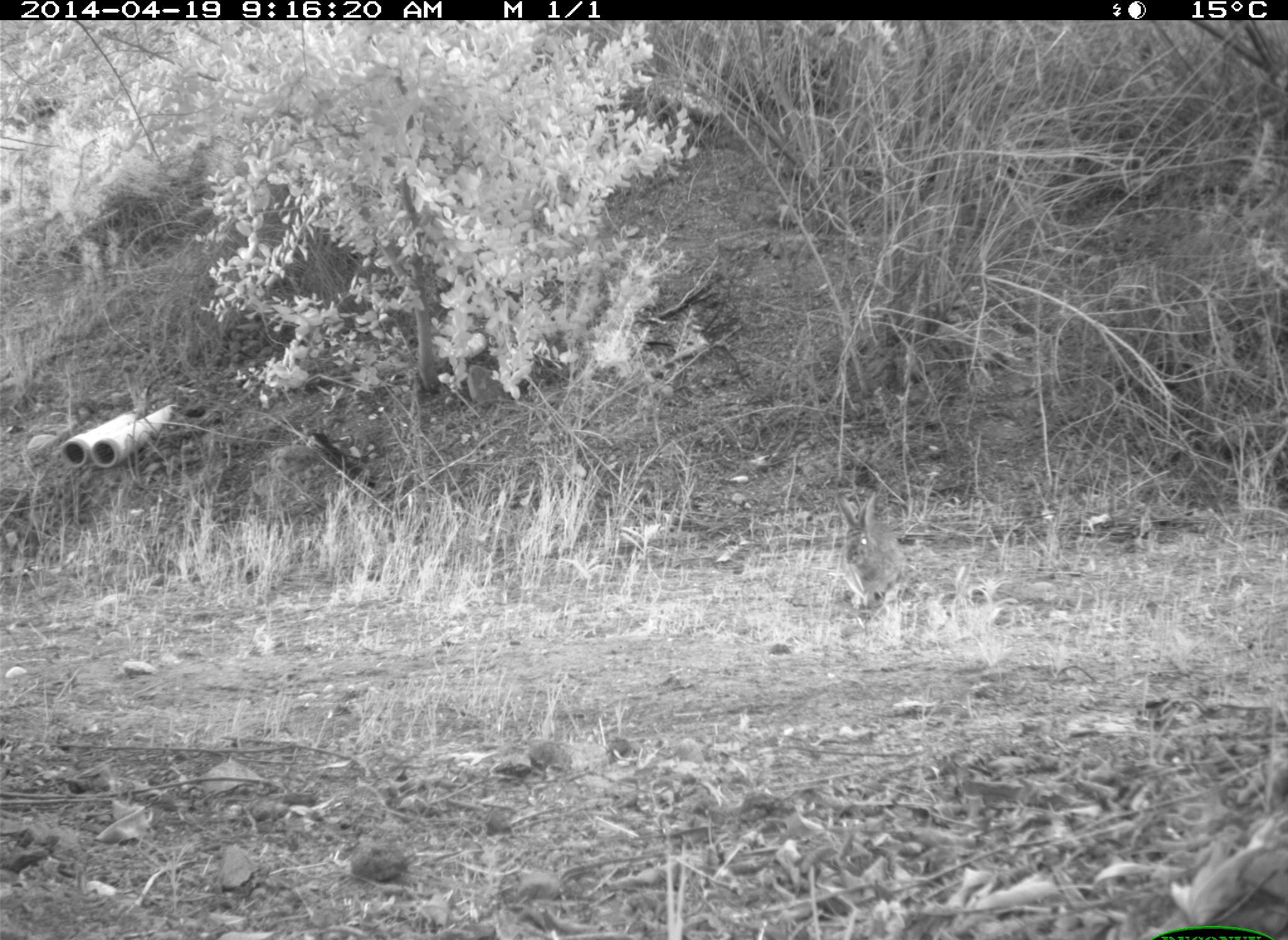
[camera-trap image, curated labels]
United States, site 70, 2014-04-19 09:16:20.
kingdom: Animalia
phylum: Chordata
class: Mammalia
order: Lagomorpha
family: Leporidae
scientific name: Leporidae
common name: rabbits and hares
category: rabbit